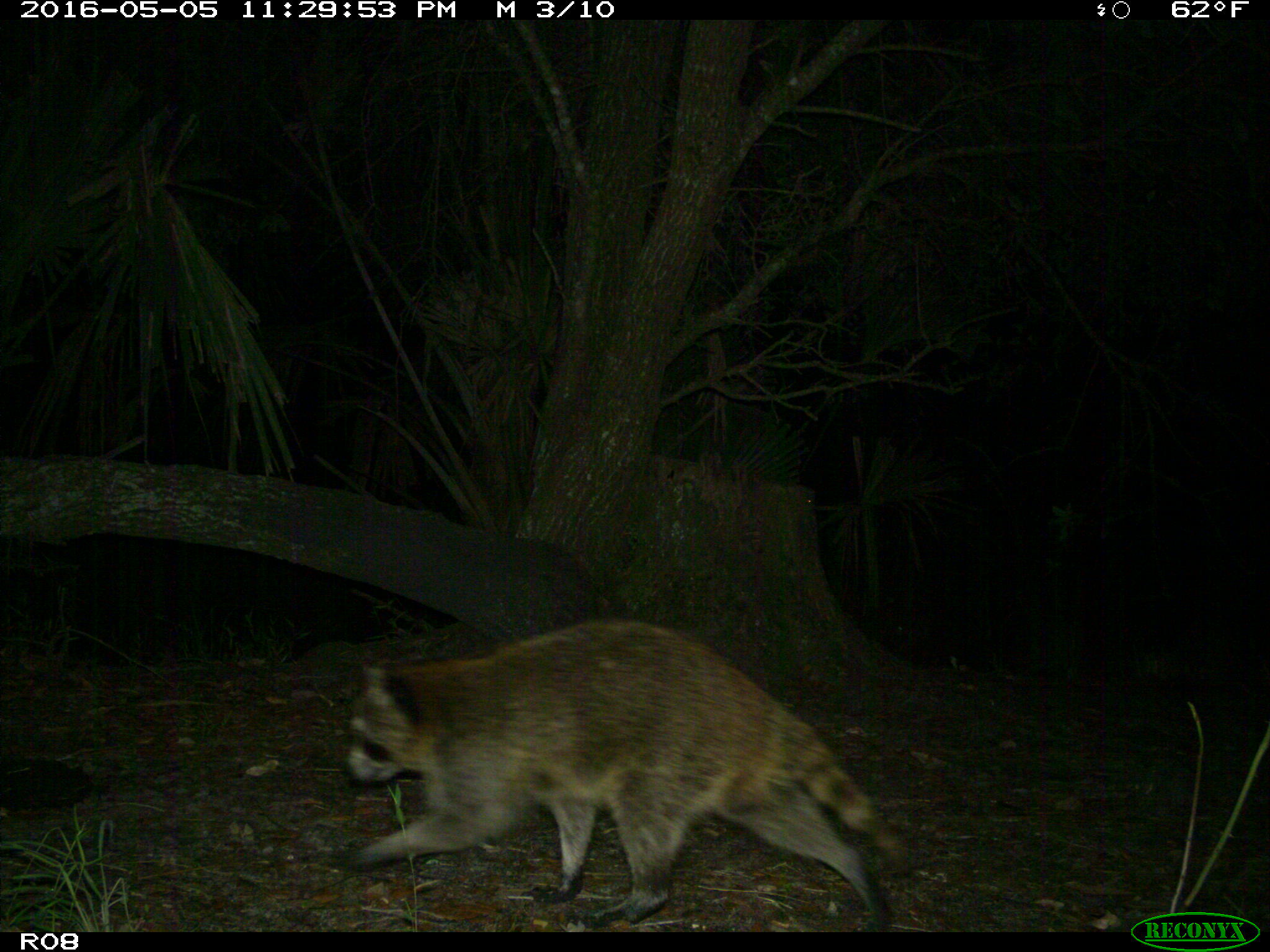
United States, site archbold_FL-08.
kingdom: Animalia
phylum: Chordata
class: Mammalia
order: Carnivora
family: Procyonidae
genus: Procyon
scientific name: Procyon lotor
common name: common raccoon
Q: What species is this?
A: Procyon lotor (common raccoon).